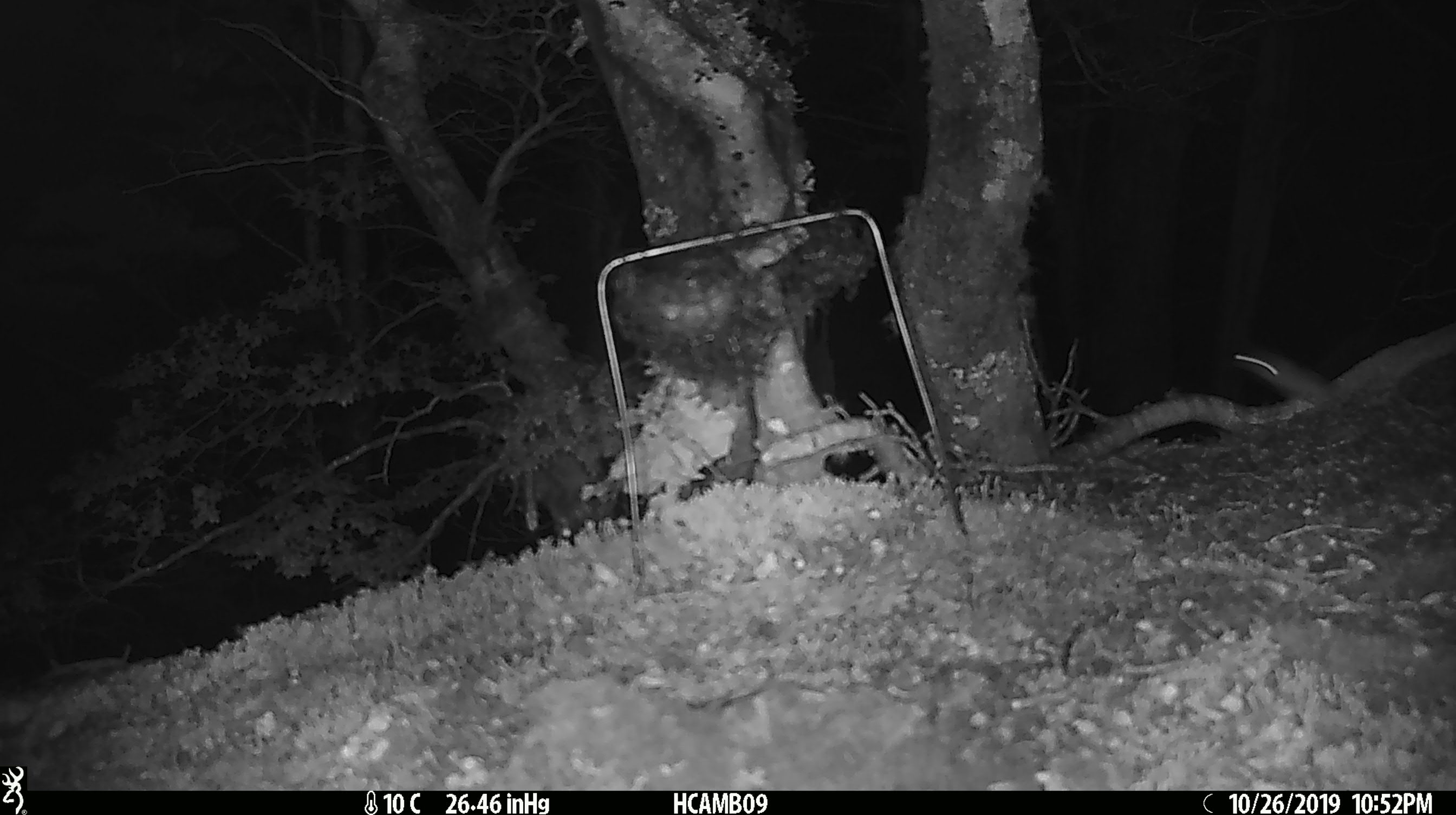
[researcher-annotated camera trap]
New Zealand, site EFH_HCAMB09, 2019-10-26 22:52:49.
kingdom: Animalia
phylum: Chordata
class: Mammalia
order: Rodentia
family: Muridae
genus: Mus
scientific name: Mus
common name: mouse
Mouse (Mus).